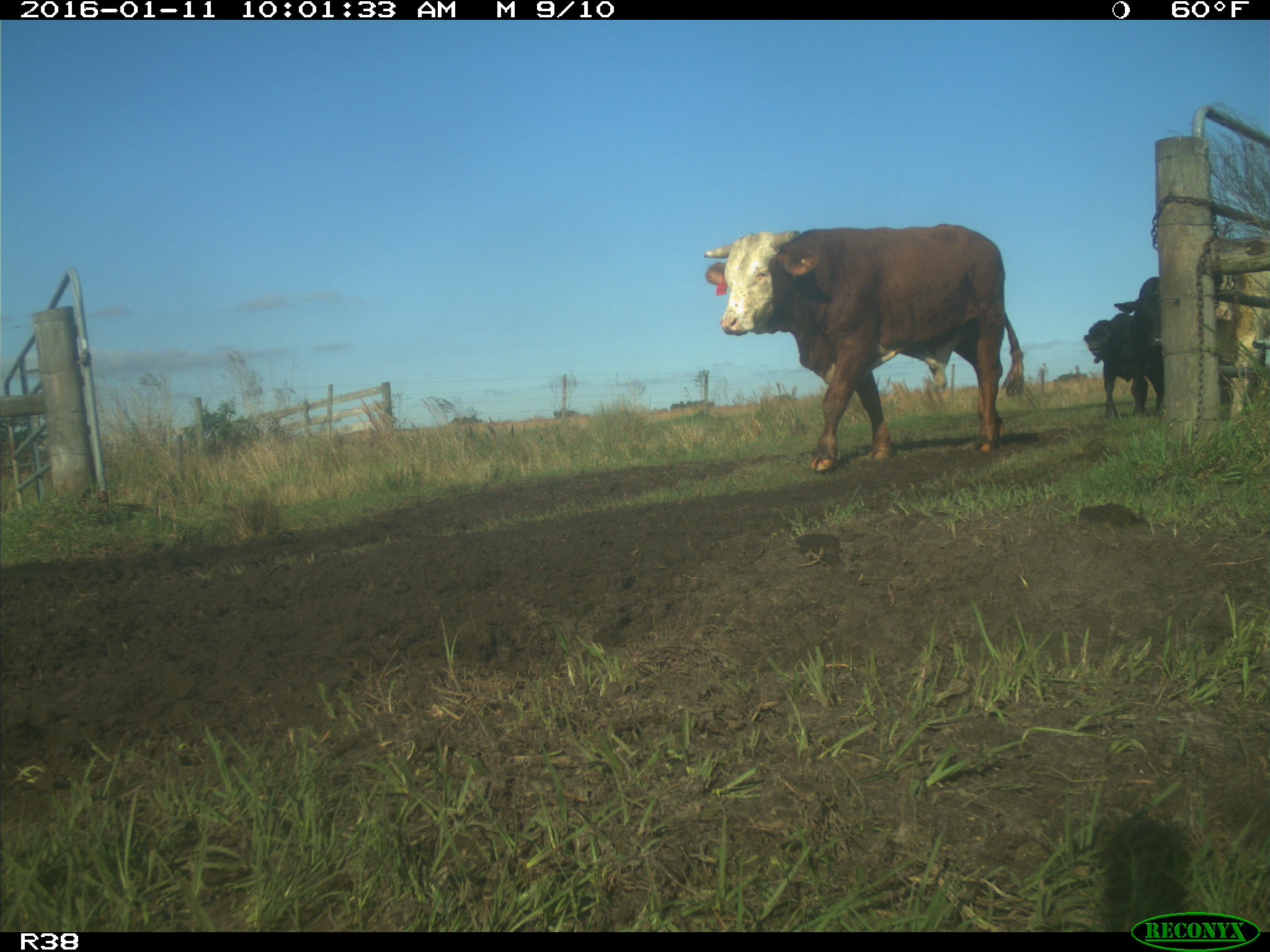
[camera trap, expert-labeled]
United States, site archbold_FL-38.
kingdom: Animalia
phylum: Chordata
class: Mammalia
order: Artiodactyla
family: Bovidae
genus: Bos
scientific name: Bos taurus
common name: domestic cow